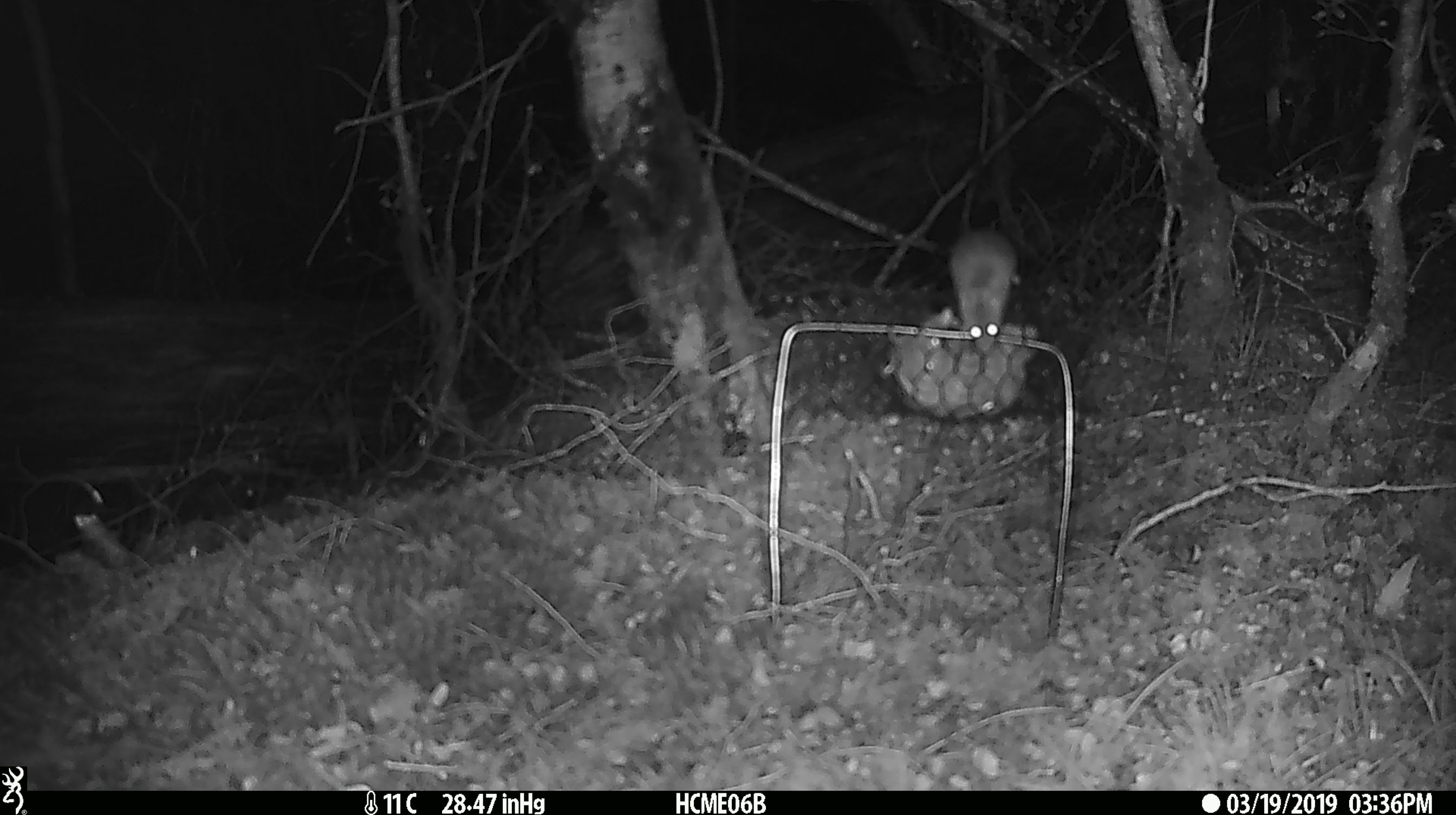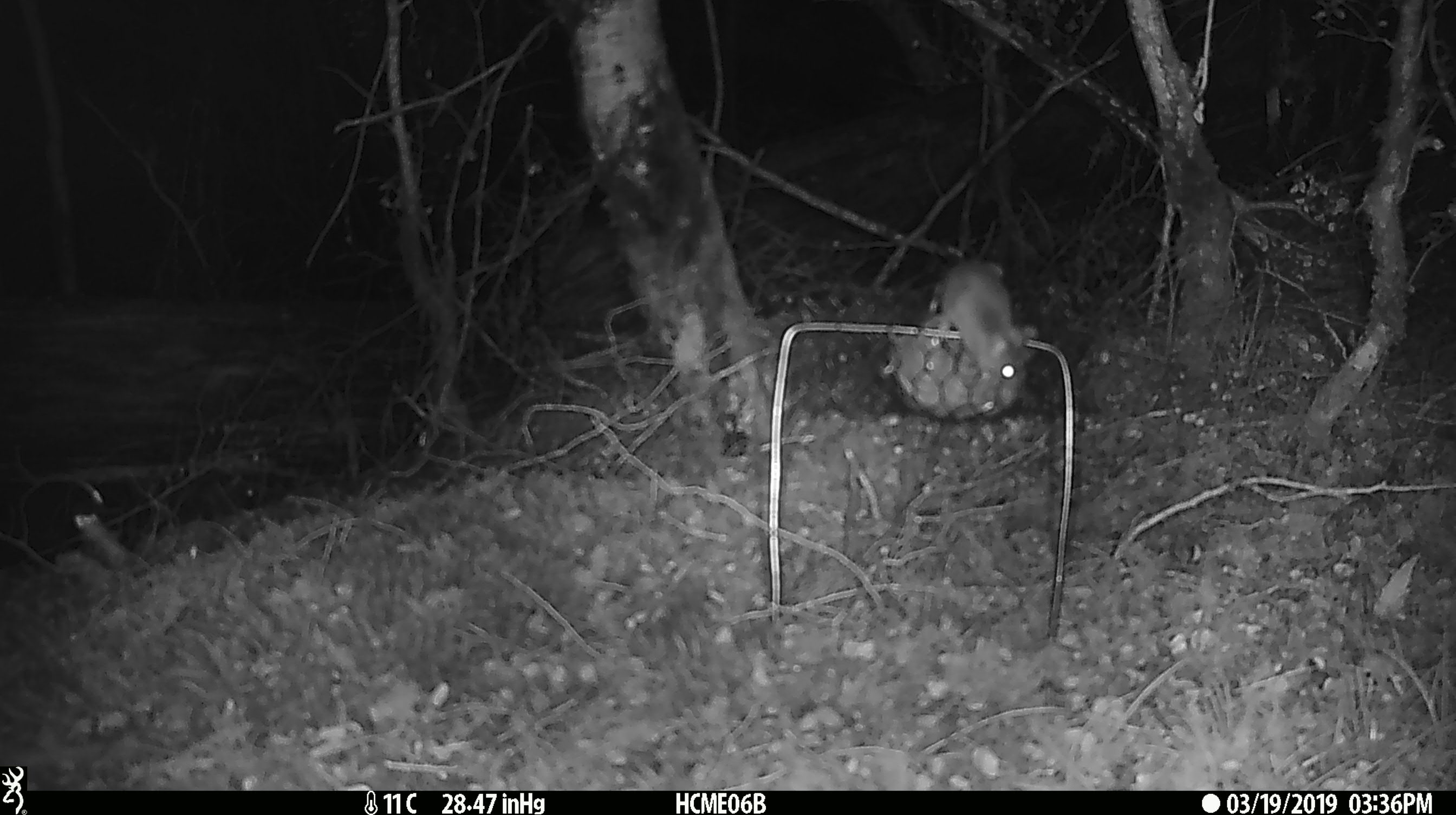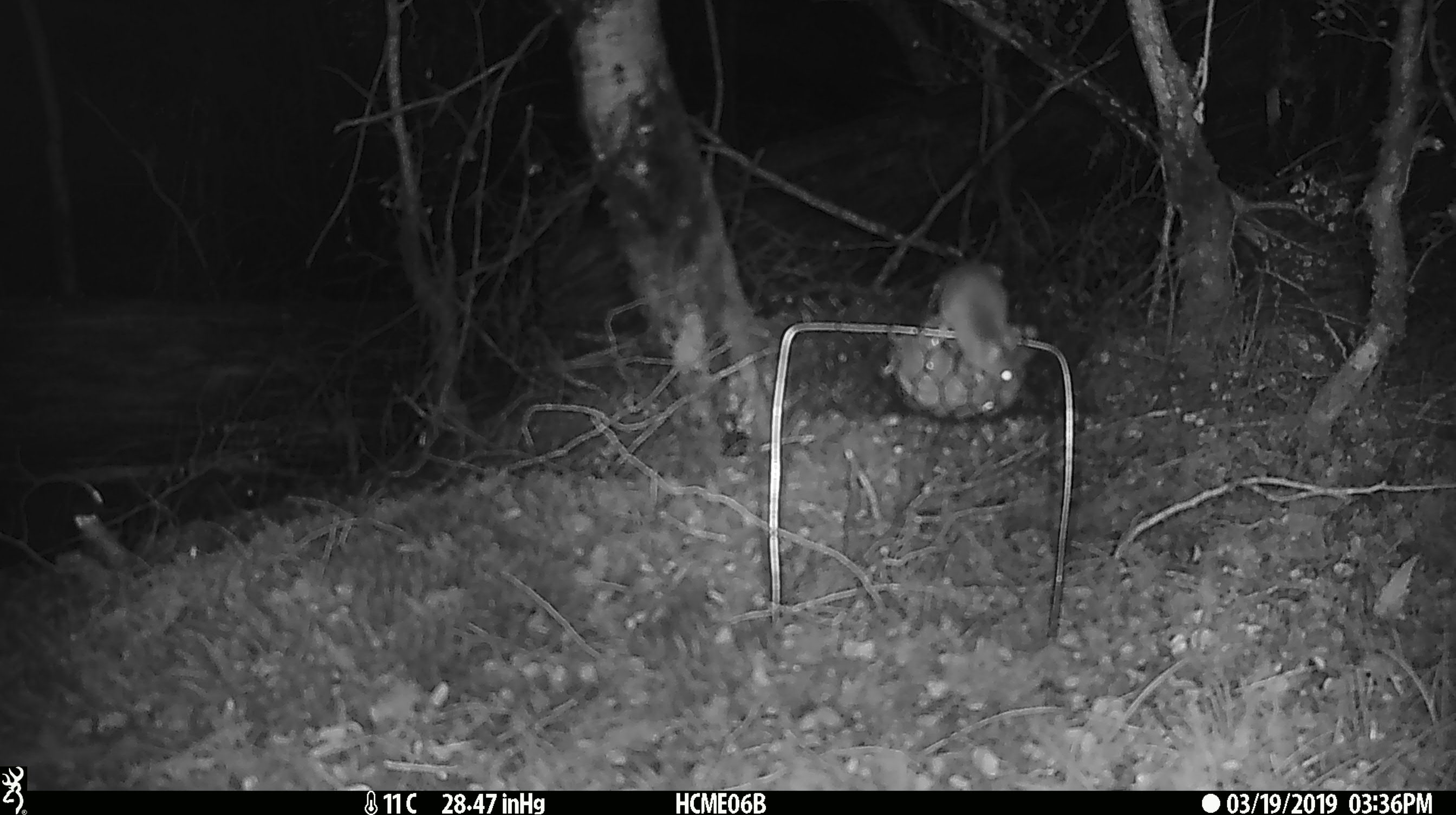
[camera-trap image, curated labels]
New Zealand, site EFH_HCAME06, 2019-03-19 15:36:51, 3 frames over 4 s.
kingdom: Animalia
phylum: Chordata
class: Mammalia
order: Rodentia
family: Muridae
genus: Mus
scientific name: Mus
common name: mouse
Mouse (Mus).